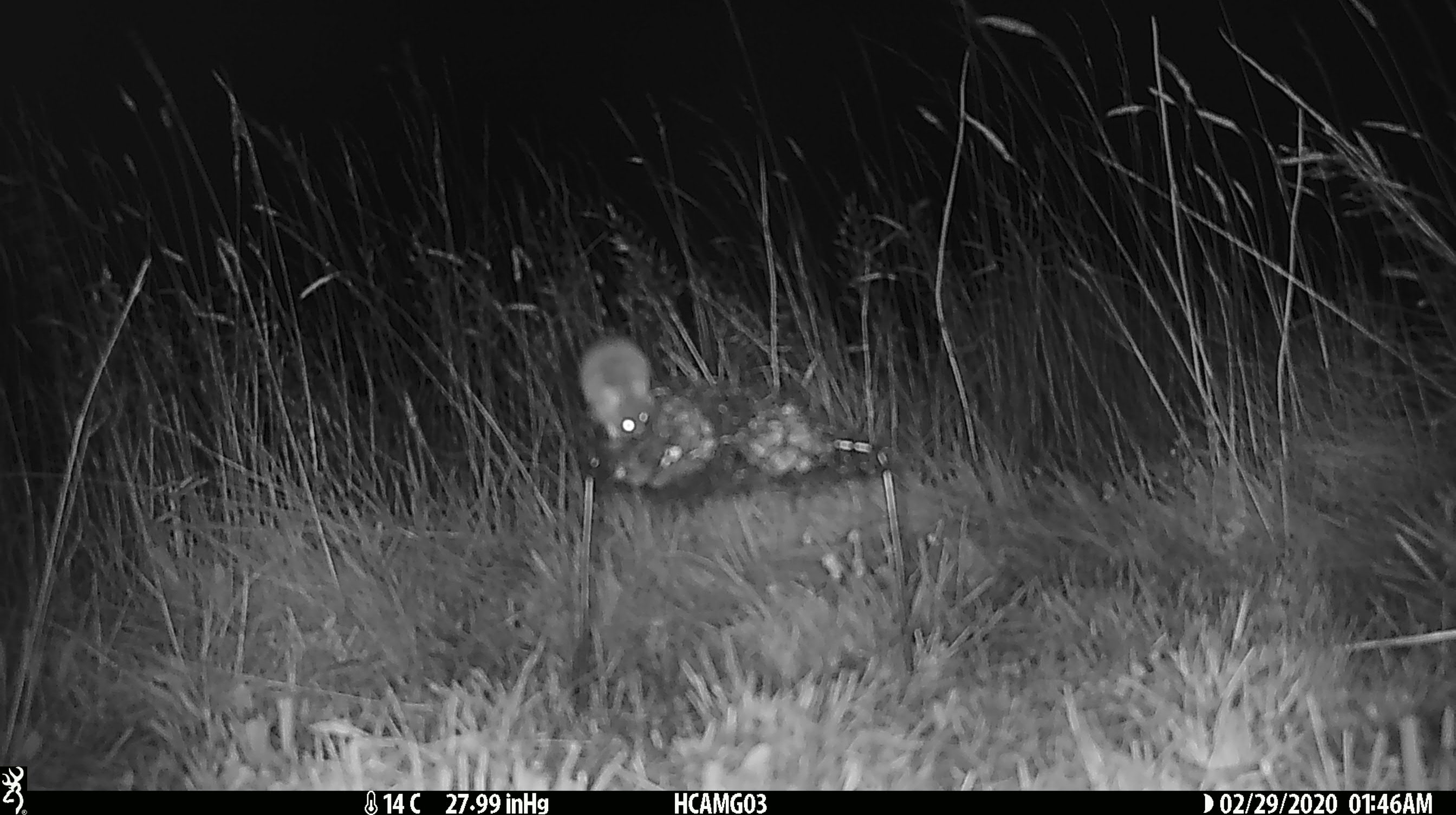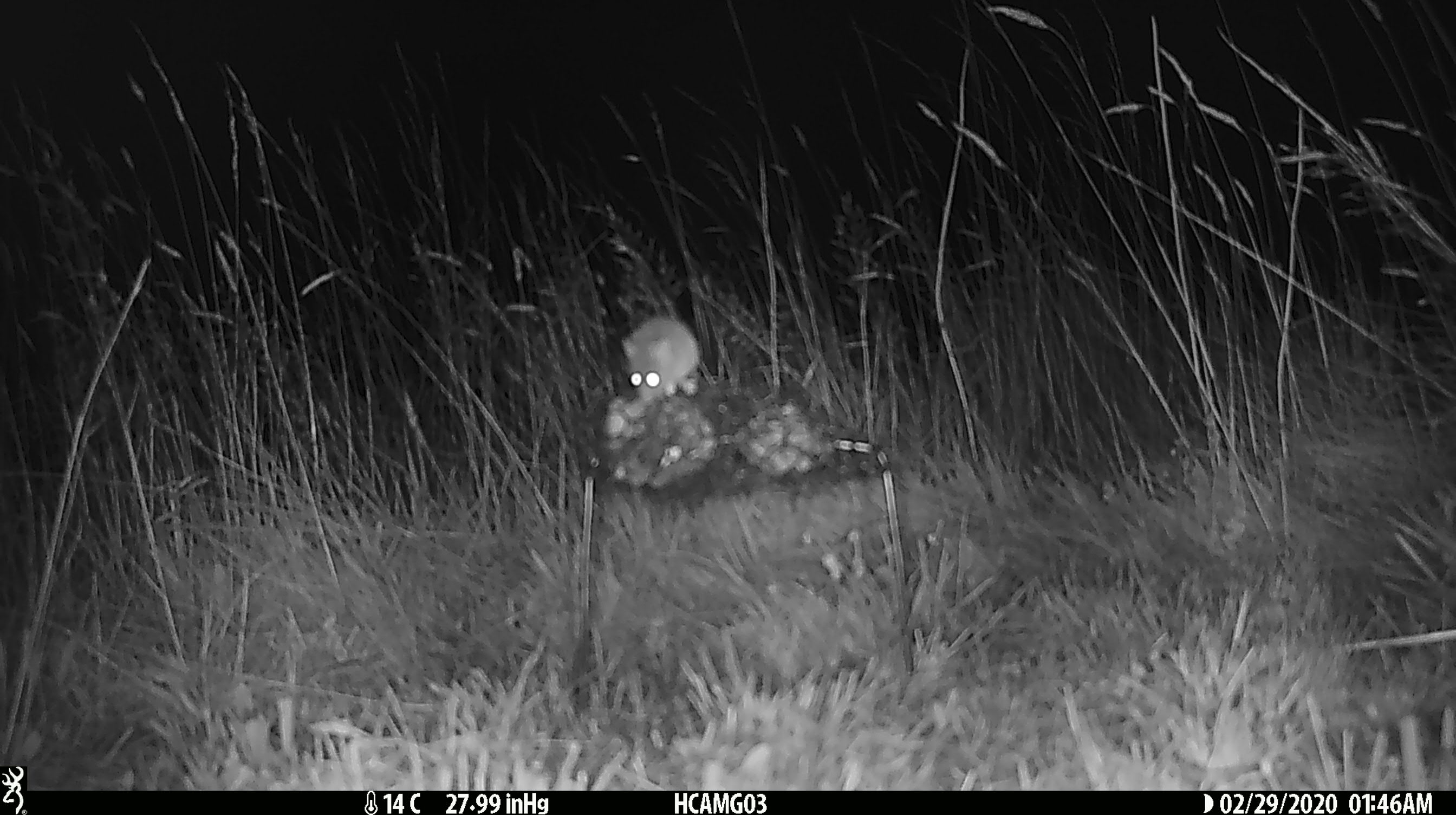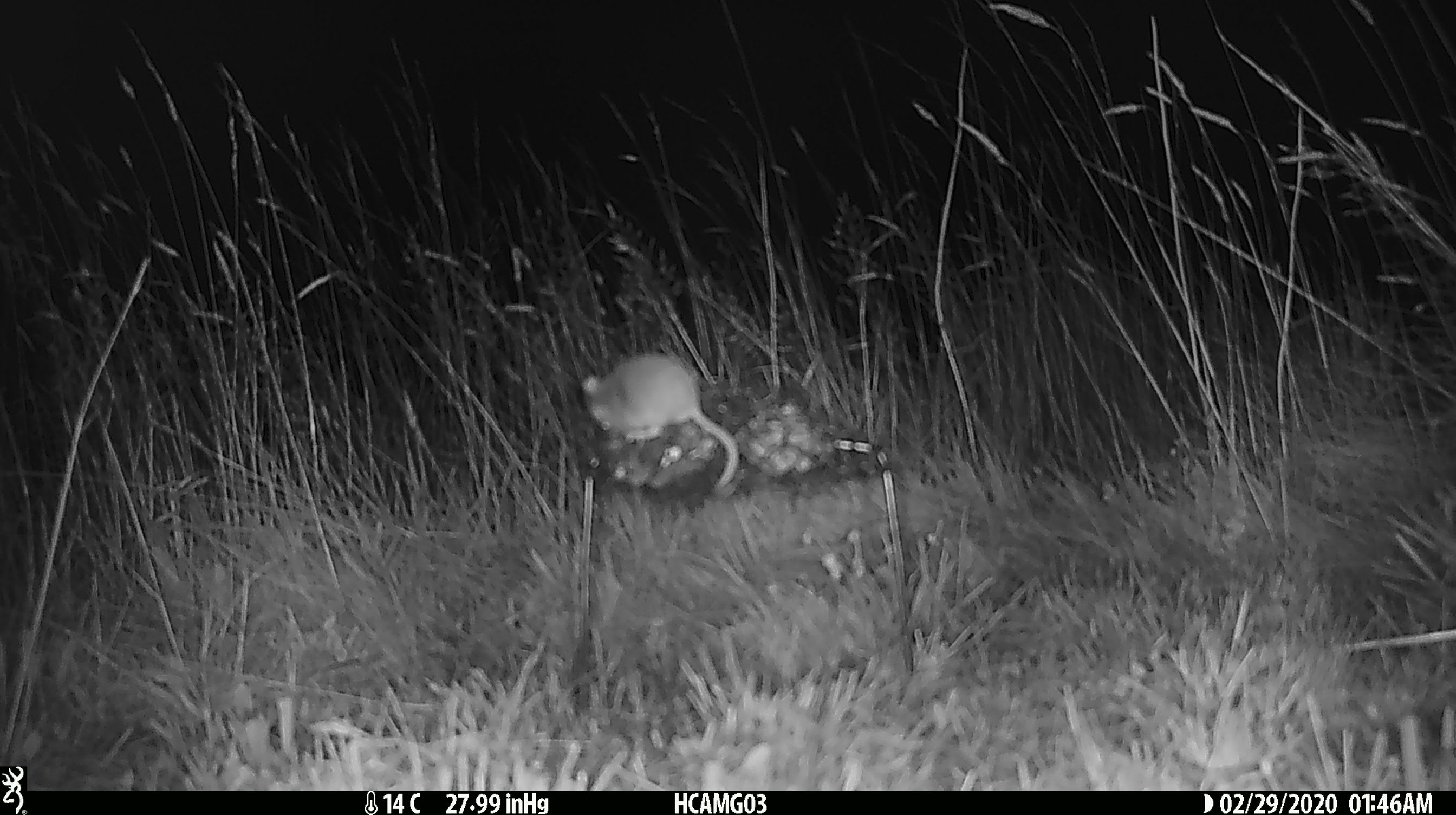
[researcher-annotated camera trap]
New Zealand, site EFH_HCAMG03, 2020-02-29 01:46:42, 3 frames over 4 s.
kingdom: Animalia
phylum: Chordata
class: Mammalia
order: Rodentia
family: Muridae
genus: Mus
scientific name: Mus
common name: mouse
Mouse (Mus).